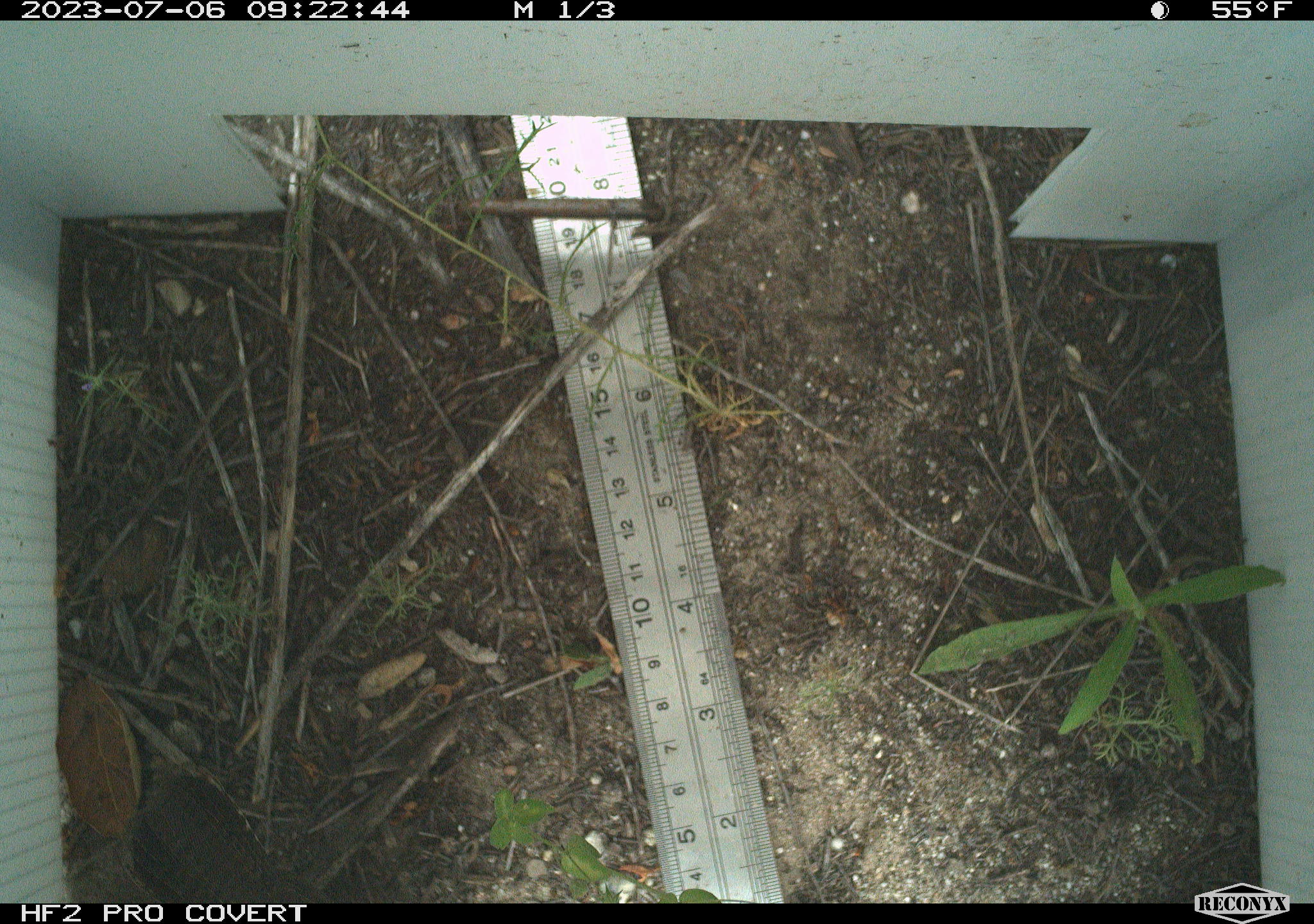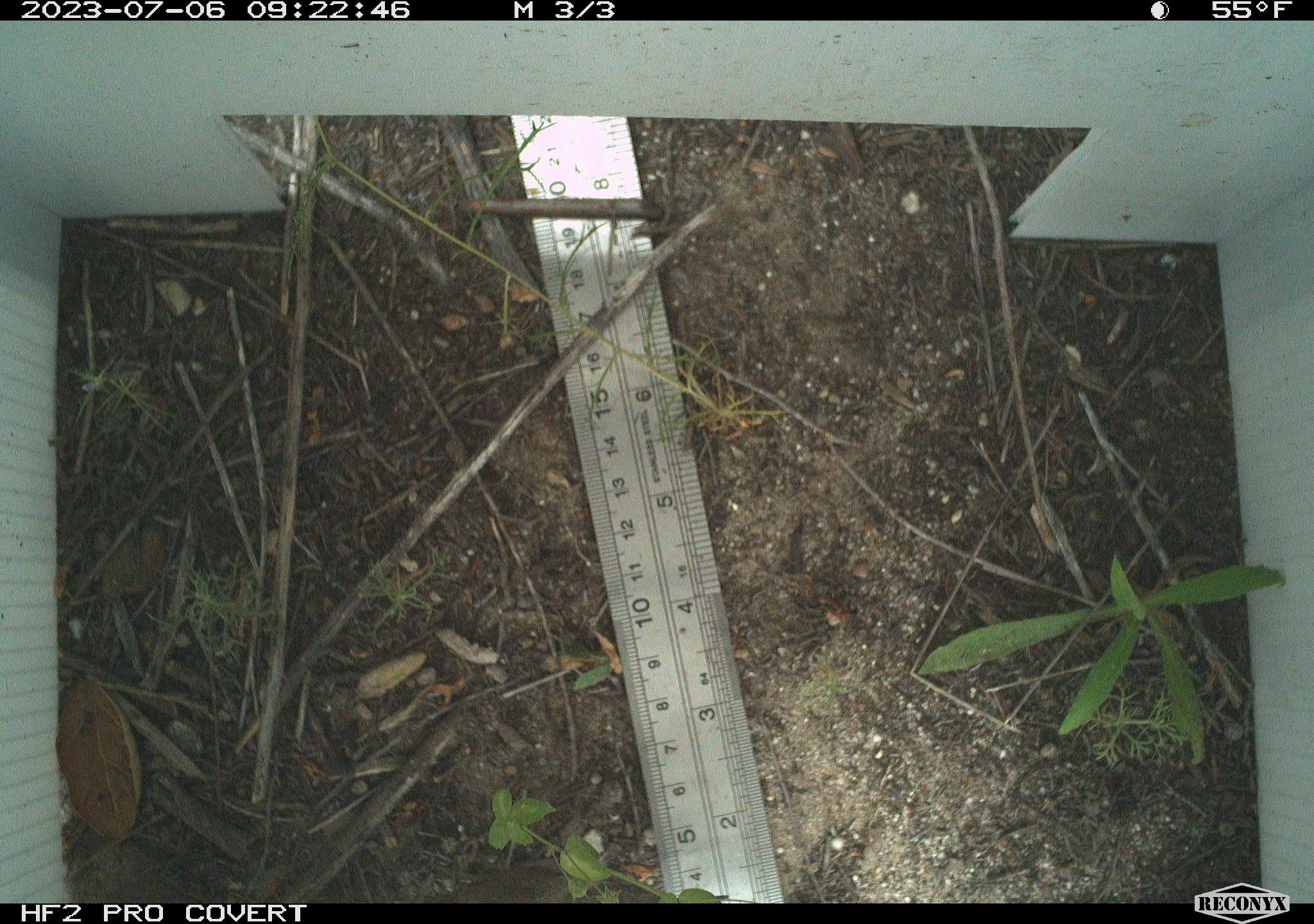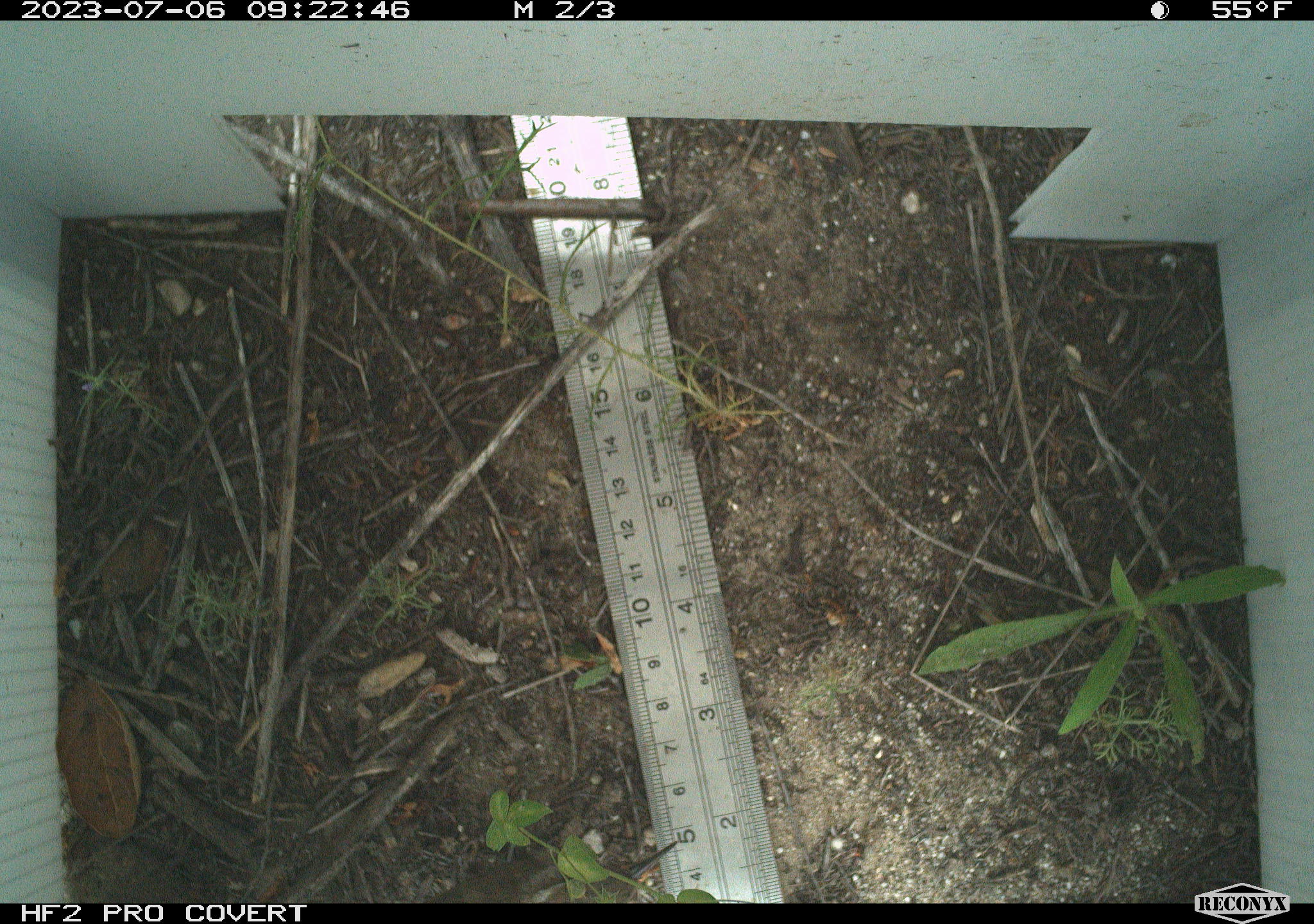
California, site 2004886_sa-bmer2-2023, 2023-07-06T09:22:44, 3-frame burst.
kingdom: Animalia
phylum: Chordata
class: Aves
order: Passeriformes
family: Troglodytidae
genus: Thryomanes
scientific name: Thryomanes bewickii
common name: bewick's wren